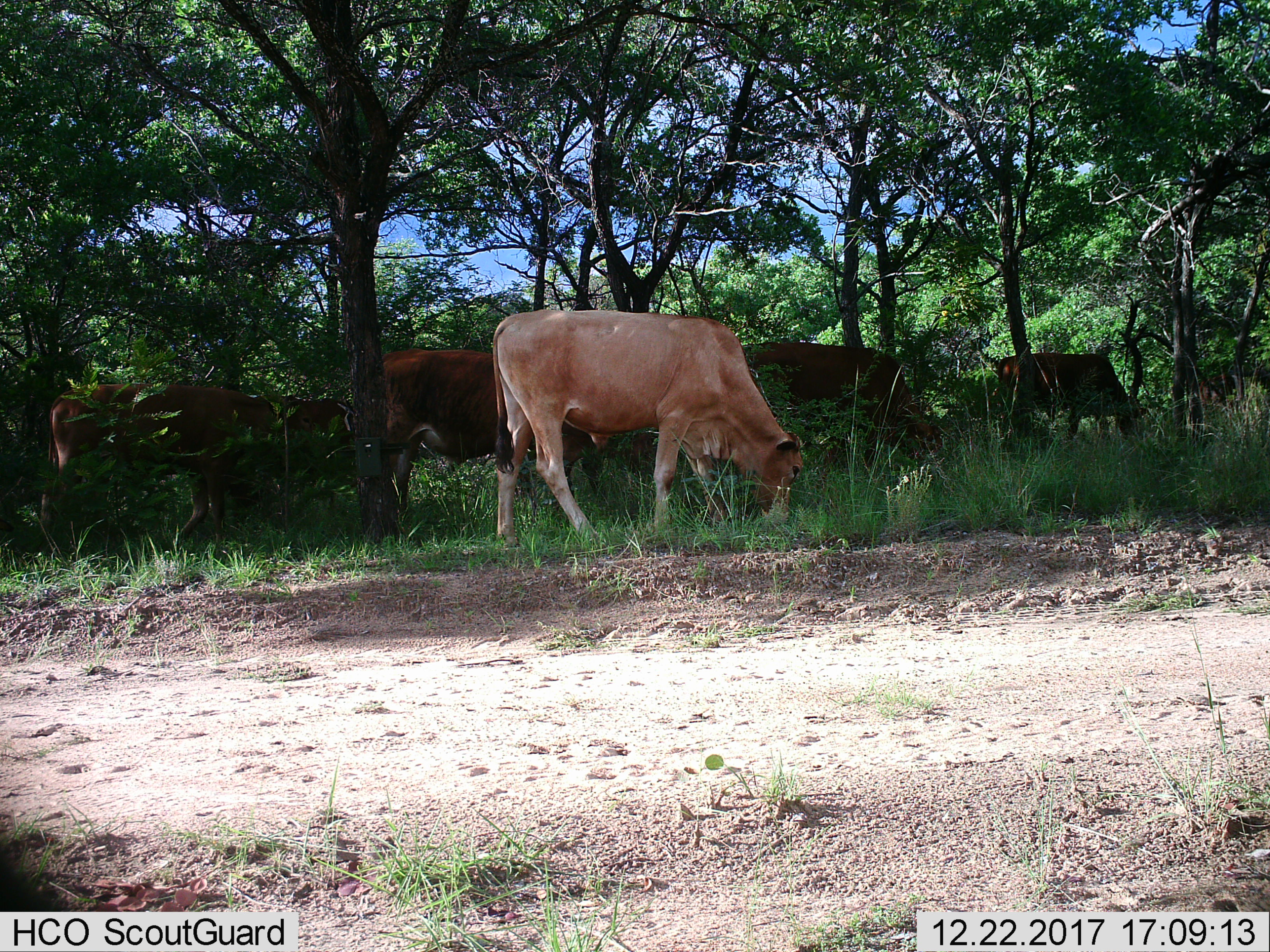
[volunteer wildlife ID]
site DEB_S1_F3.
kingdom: Animalia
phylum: Chordata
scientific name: Vertebrata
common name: domestic animal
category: domesticanimal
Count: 6.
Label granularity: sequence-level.